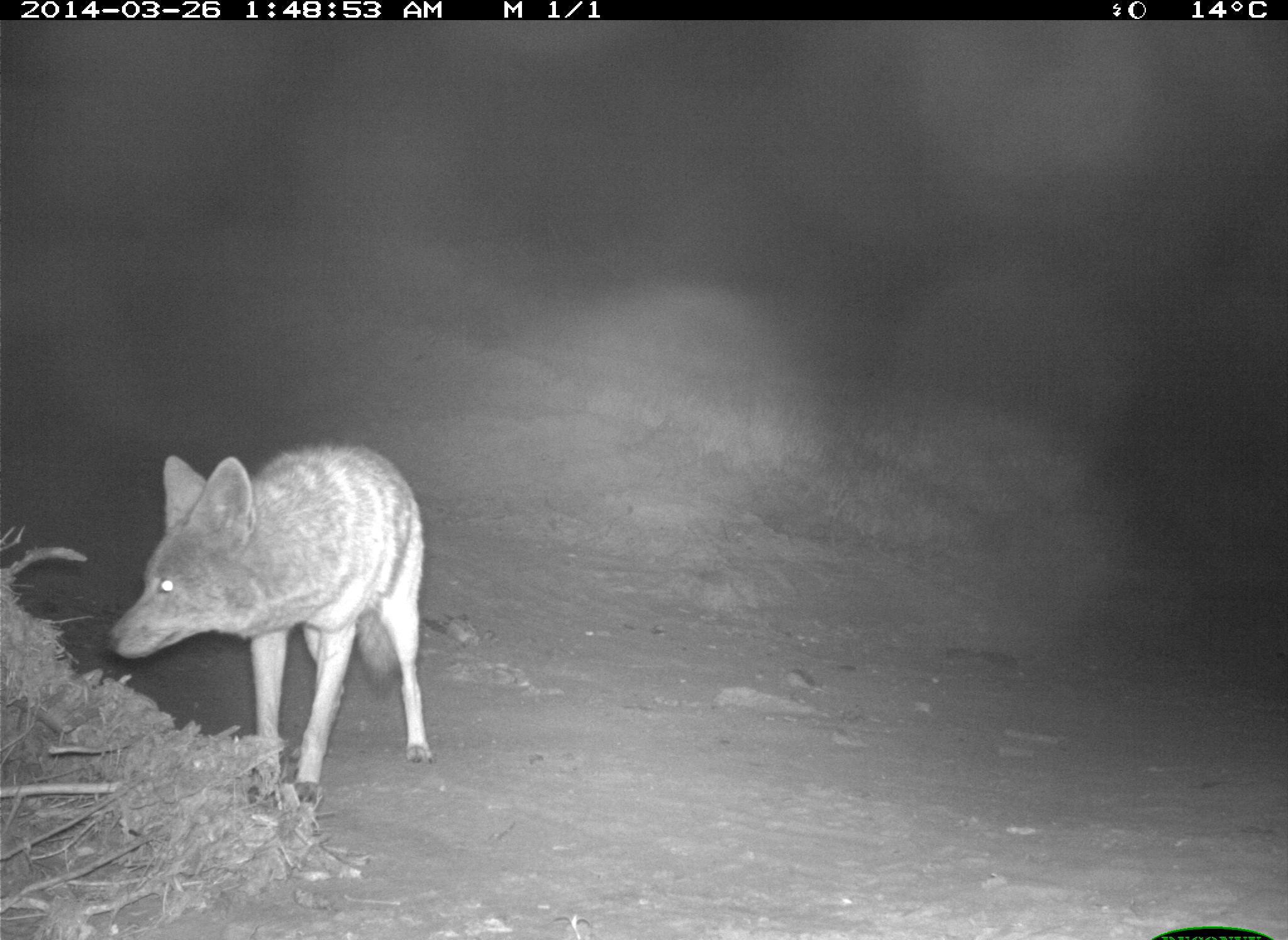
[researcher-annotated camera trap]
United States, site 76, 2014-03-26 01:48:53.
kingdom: Animalia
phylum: Chordata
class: Mammalia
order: Carnivora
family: Canidae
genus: Canis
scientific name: Canis latrans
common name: coyote